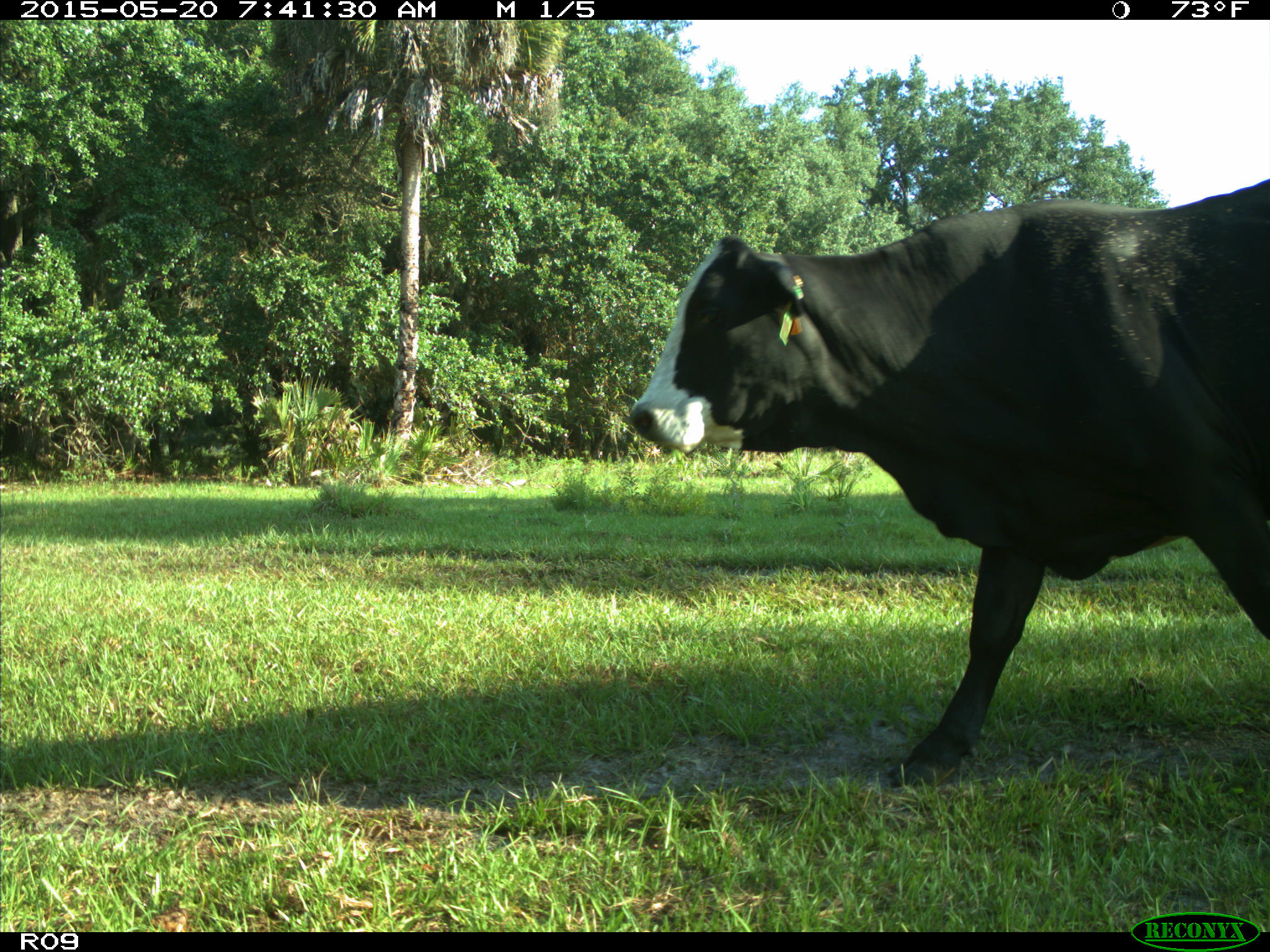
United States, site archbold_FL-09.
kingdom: Animalia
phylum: Chordata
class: Mammalia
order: Artiodactyla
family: Bovidae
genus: Bos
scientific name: Bos taurus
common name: domestic cow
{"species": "Bos taurus (domestic cow)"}